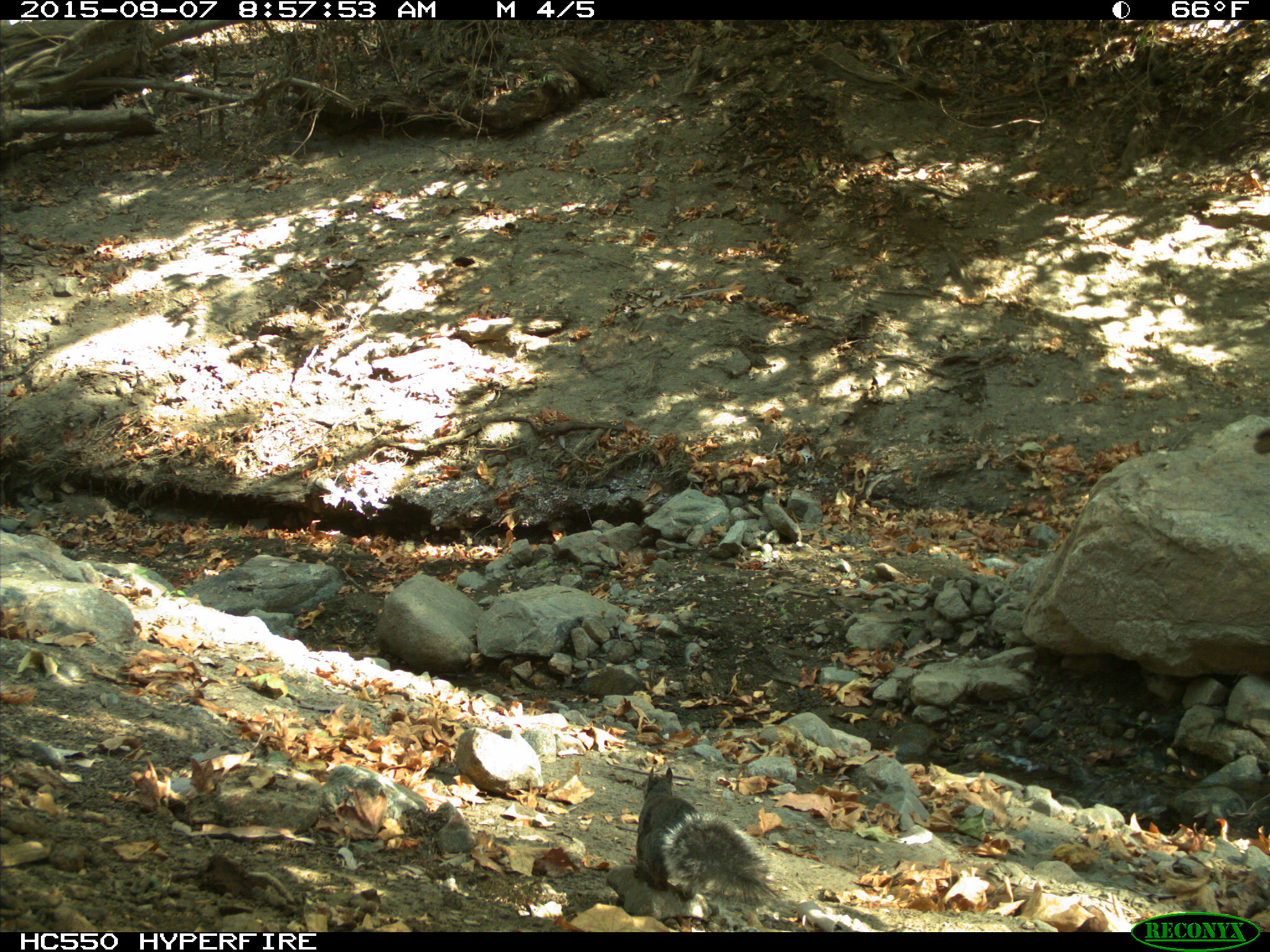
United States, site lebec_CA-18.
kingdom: Animalia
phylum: Chordata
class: Mammalia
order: Rodentia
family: Sciuridae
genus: Sciurus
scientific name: Sciurus carolinensis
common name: eastern gray squirrel